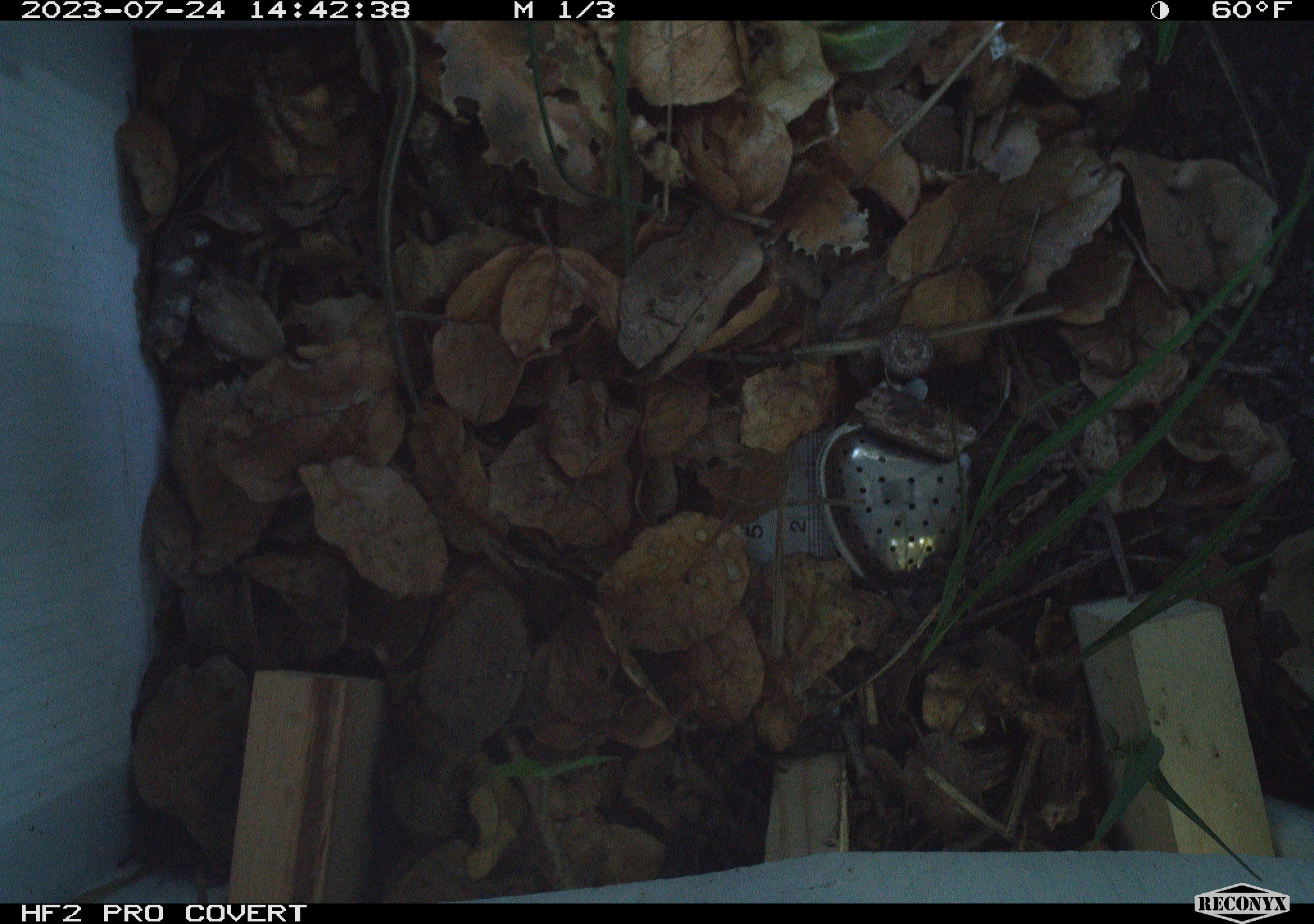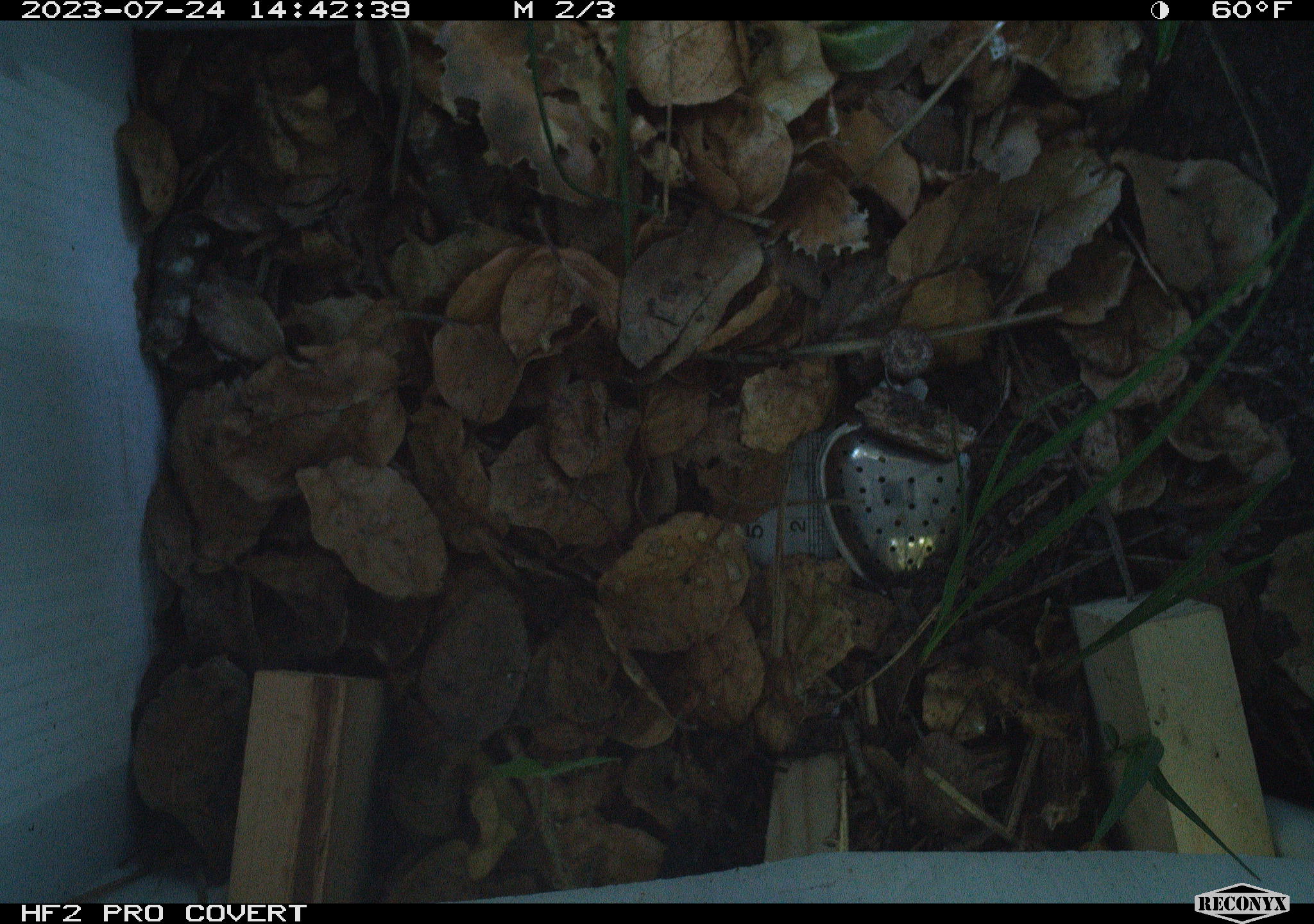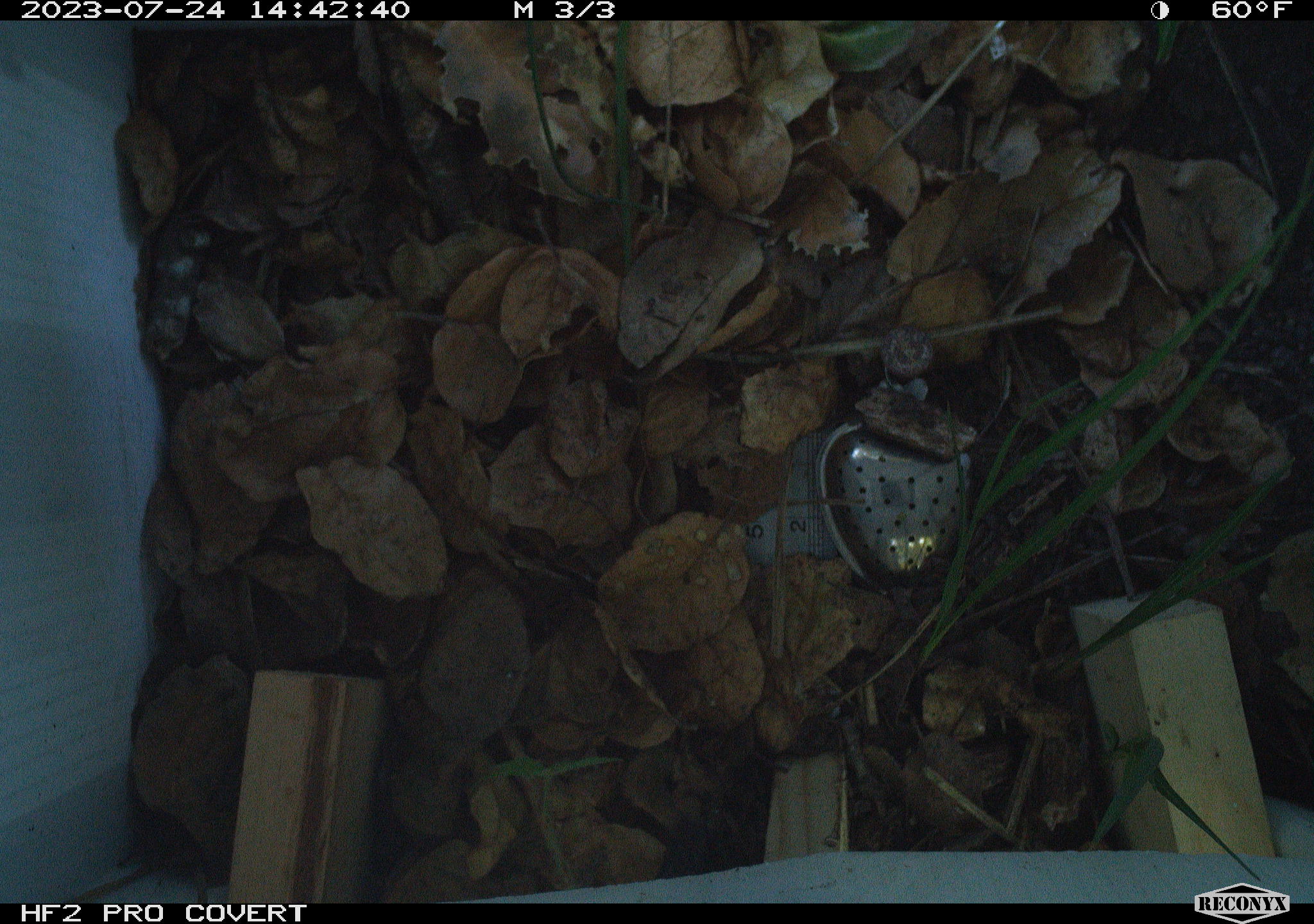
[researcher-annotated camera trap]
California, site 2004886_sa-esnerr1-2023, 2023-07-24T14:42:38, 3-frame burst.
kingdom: Animalia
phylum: Chordata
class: Reptilia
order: Squamata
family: Colubridae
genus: Thamnophis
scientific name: Thamnophis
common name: american gartersnakes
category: thamnophis species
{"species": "thamnophis species (american gartersnakes) (Thamnophis)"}